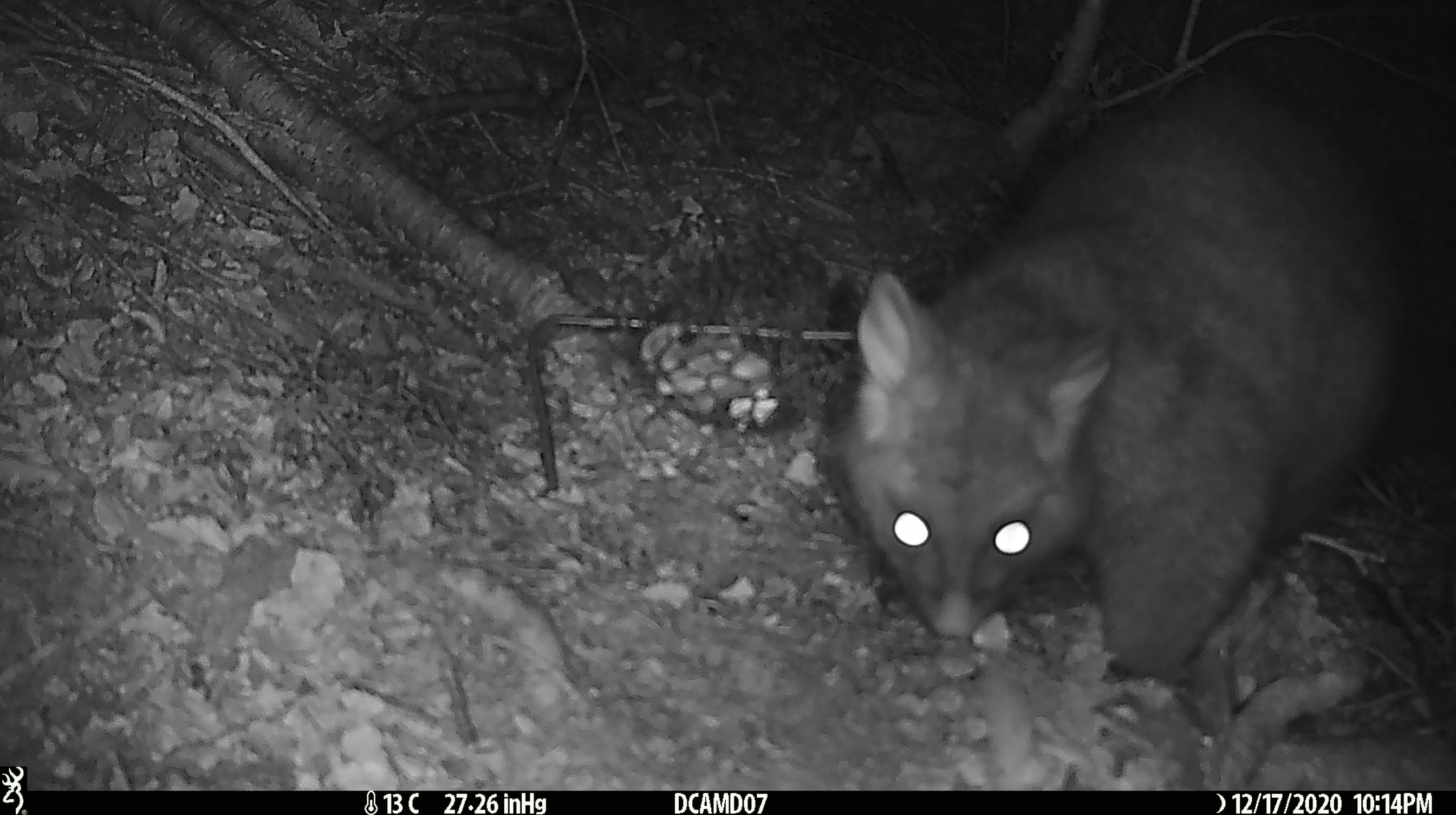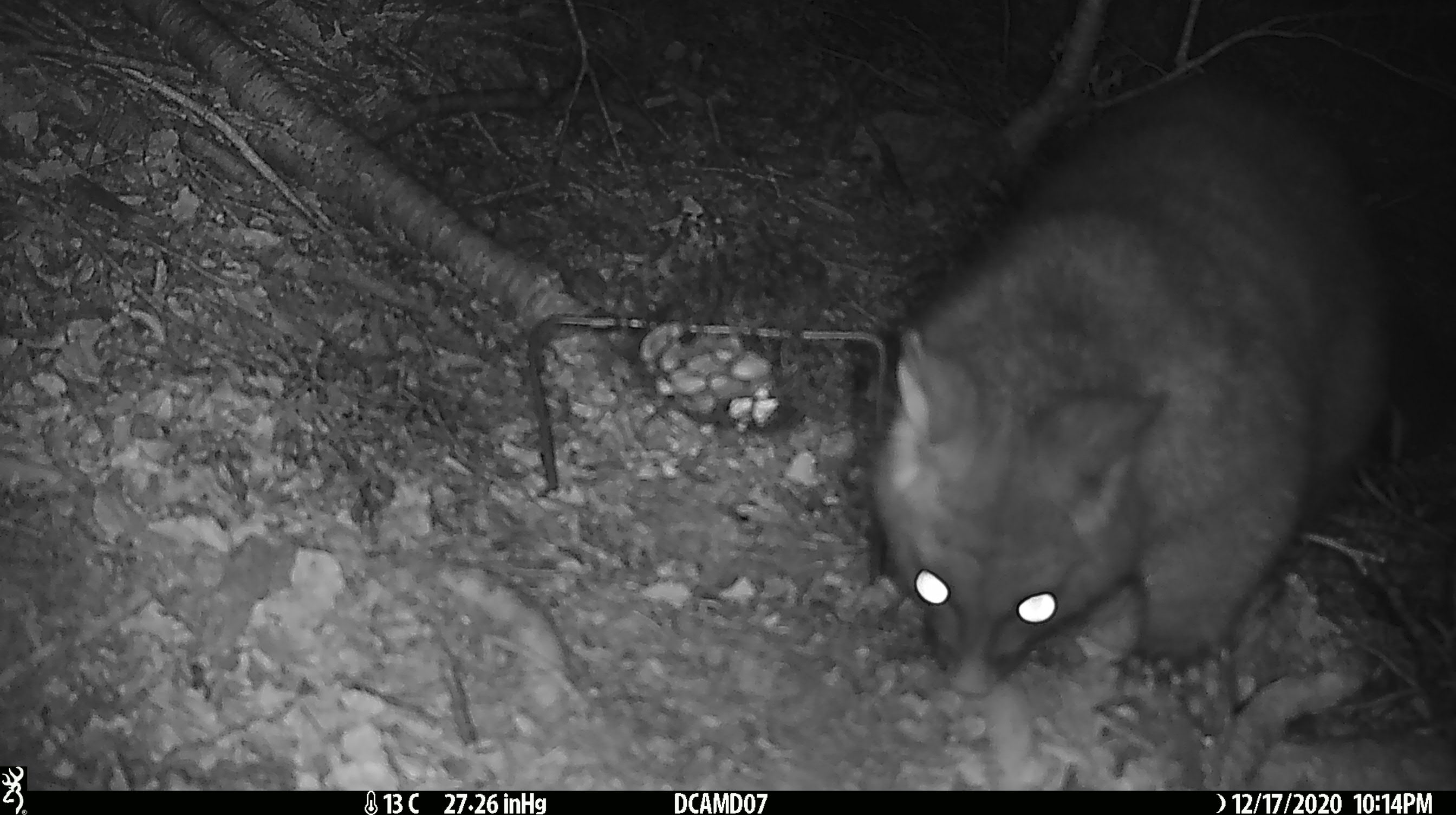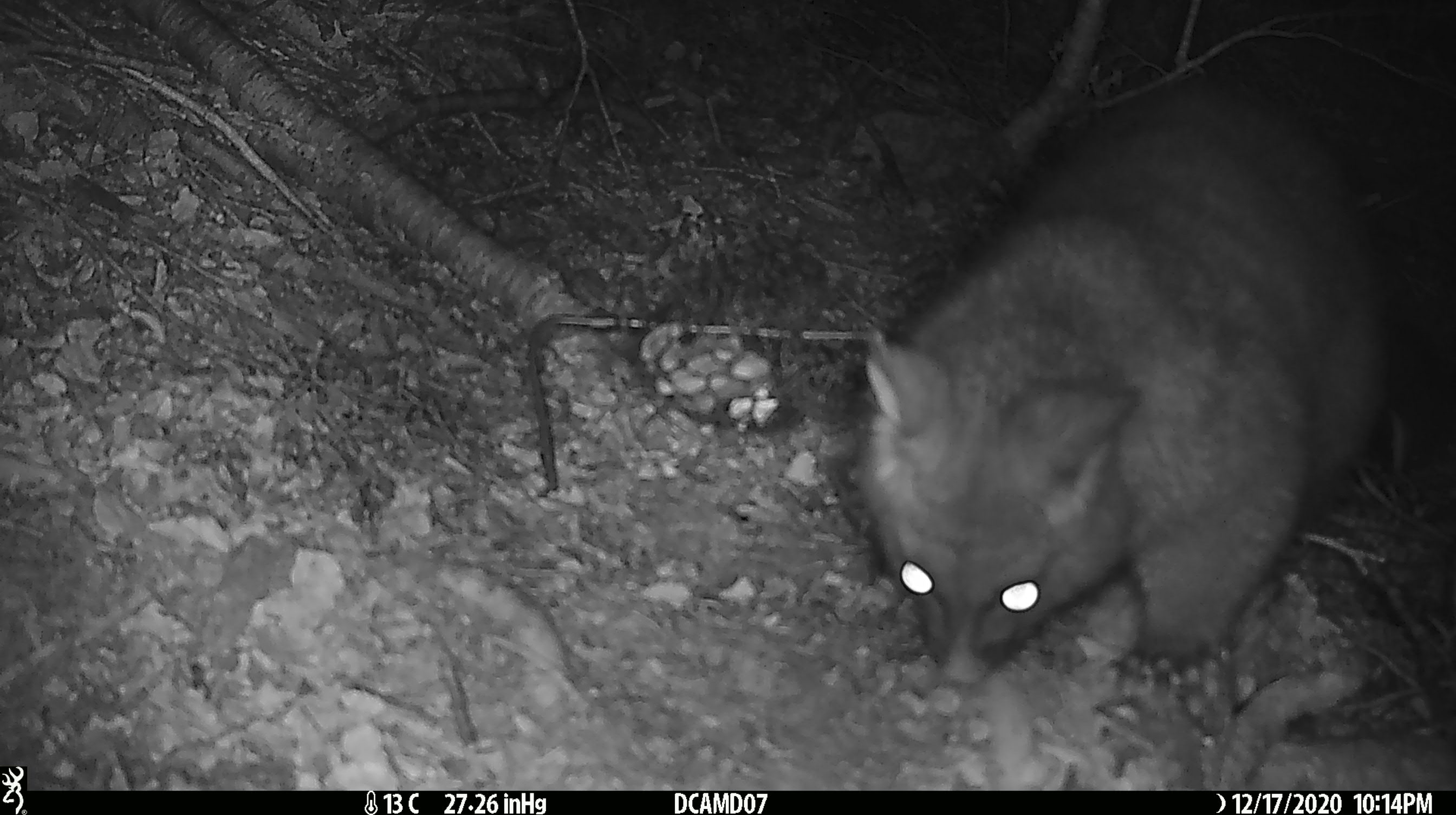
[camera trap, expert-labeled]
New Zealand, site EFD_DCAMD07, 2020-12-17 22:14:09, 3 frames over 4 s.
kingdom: Animalia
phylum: Chordata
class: Mammalia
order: Diprotodontia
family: Phalangeridae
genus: Trichosurus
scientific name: Trichosurus vulpecula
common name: common brushtail possum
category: possum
Possum (common brushtail possum) (Trichosurus vulpecula).